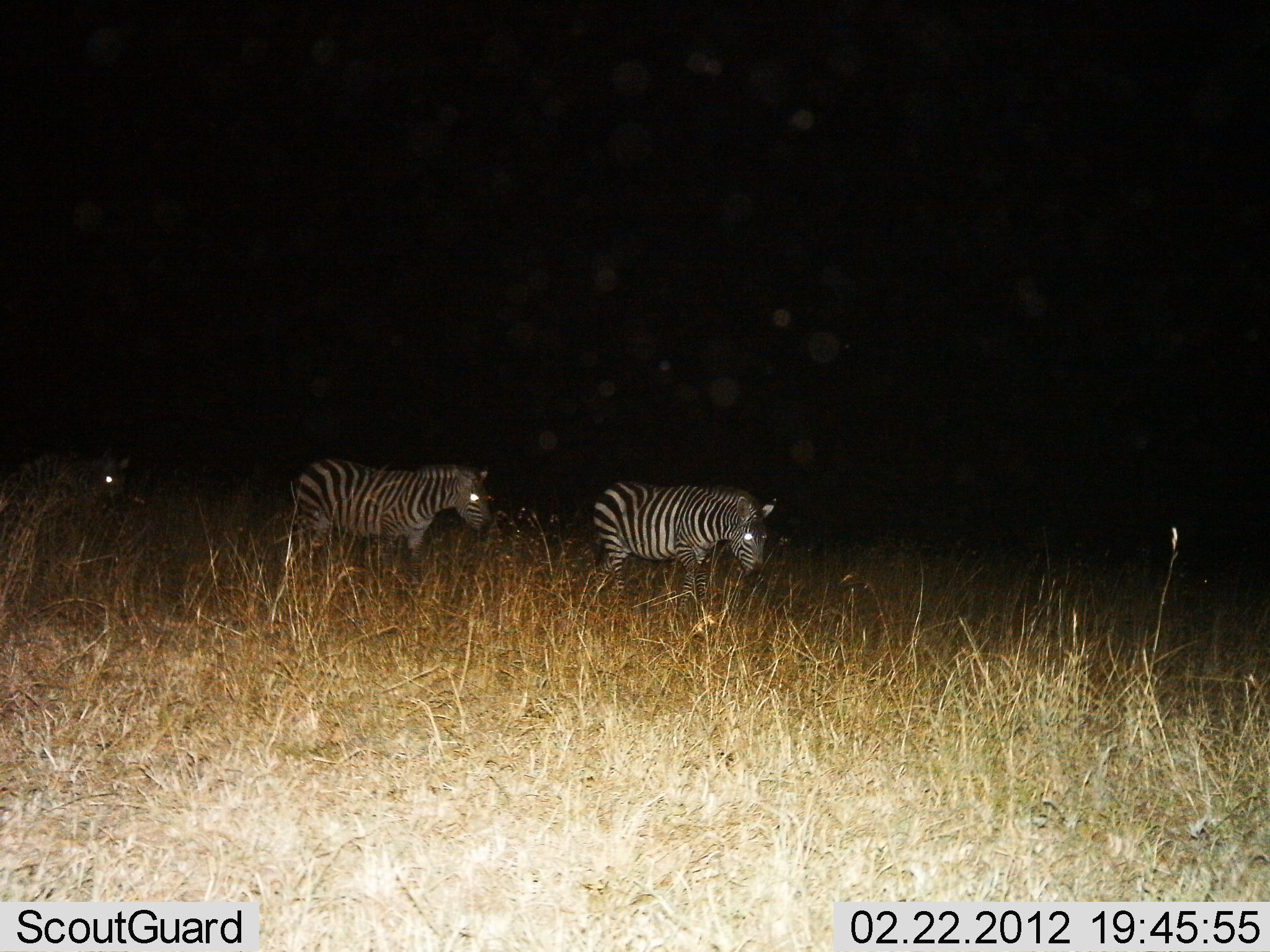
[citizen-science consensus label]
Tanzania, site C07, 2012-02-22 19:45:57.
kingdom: Animalia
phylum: Chordata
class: Mammalia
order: Perissodactyla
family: Equidae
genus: Equus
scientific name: Equus quagga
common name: plains zebra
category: zebra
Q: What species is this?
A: Zebra (plains zebra) (Equus quagga).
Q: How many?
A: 3.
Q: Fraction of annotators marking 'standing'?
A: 12%.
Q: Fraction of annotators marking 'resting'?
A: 0%.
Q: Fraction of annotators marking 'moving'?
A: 81%.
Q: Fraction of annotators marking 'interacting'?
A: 0%.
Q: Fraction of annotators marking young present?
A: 0%.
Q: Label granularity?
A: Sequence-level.